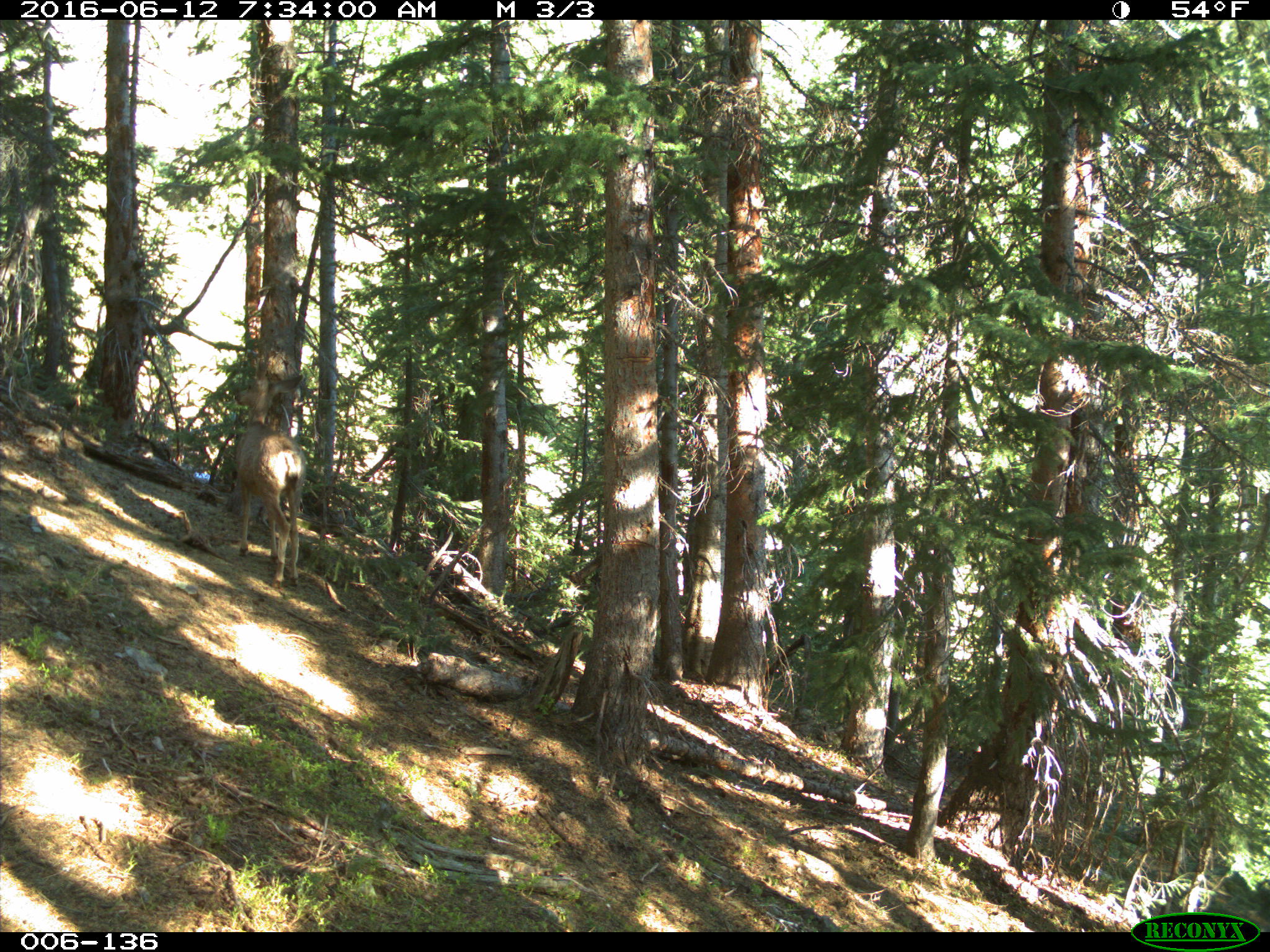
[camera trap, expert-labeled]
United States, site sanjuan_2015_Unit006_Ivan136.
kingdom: Animalia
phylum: Chordata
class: Mammalia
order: Artiodactyla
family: Cervidae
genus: Odocoileus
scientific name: Odocoileus hemionus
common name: mule deer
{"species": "Odocoileus hemionus (mule deer)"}